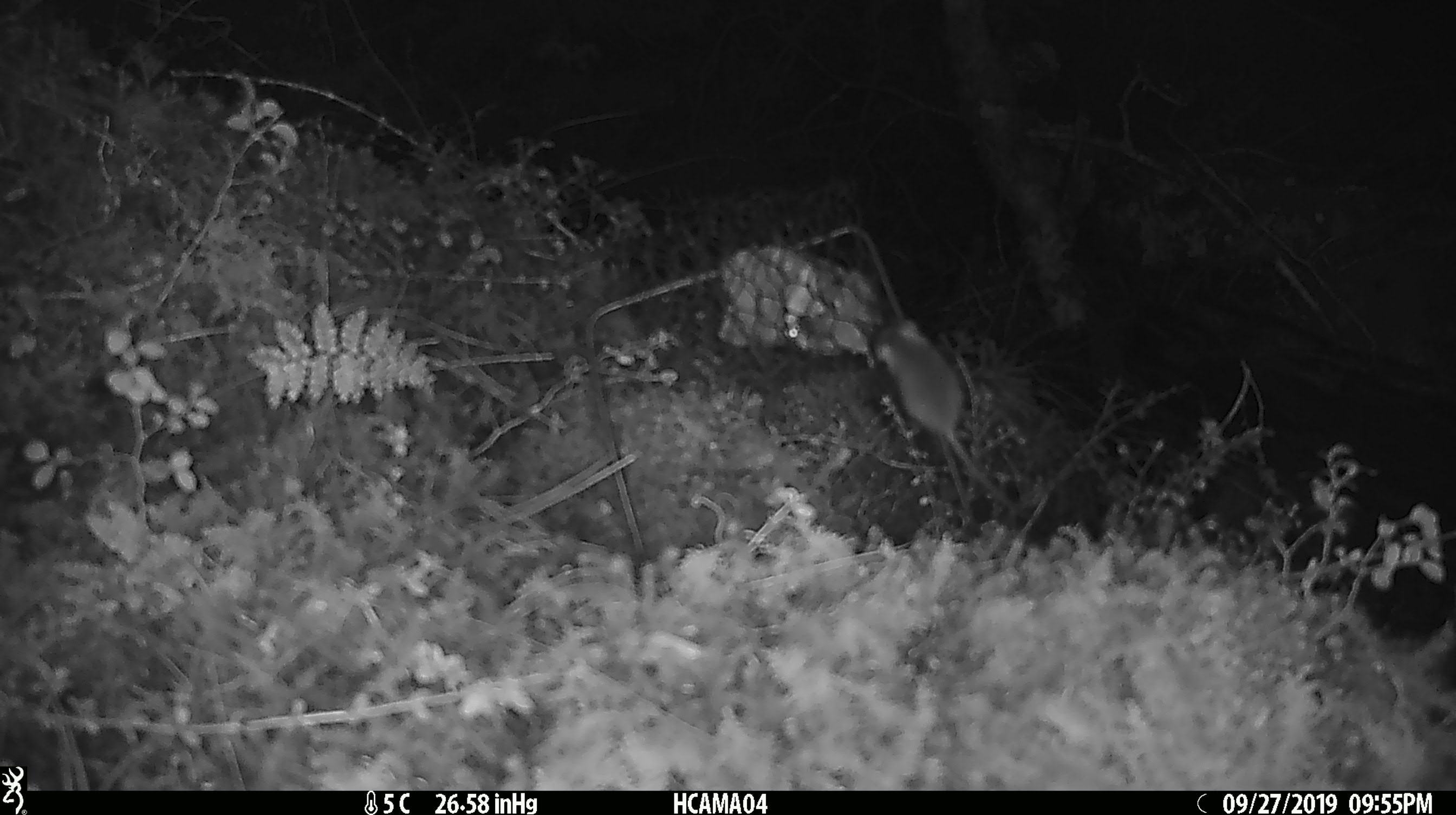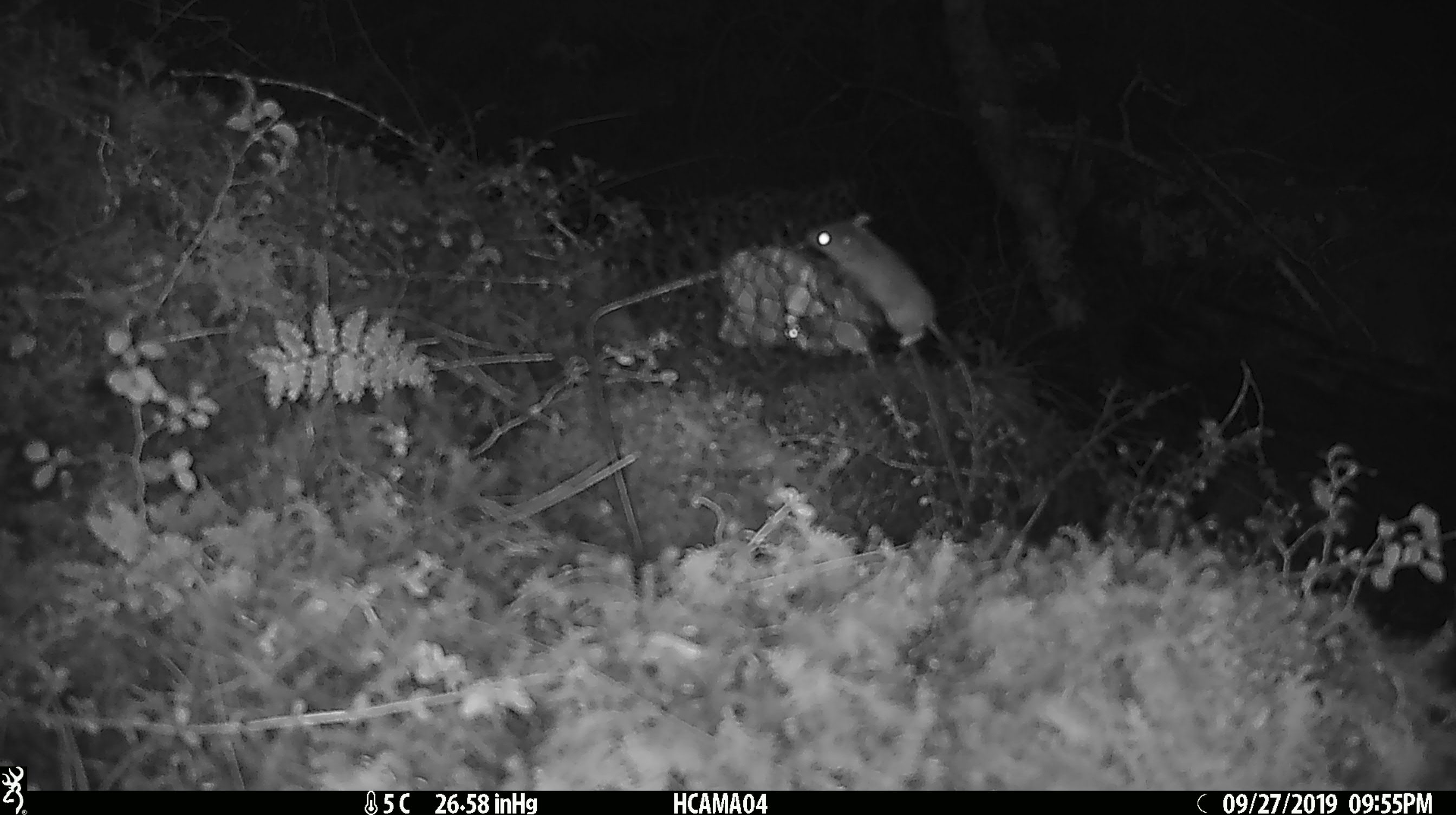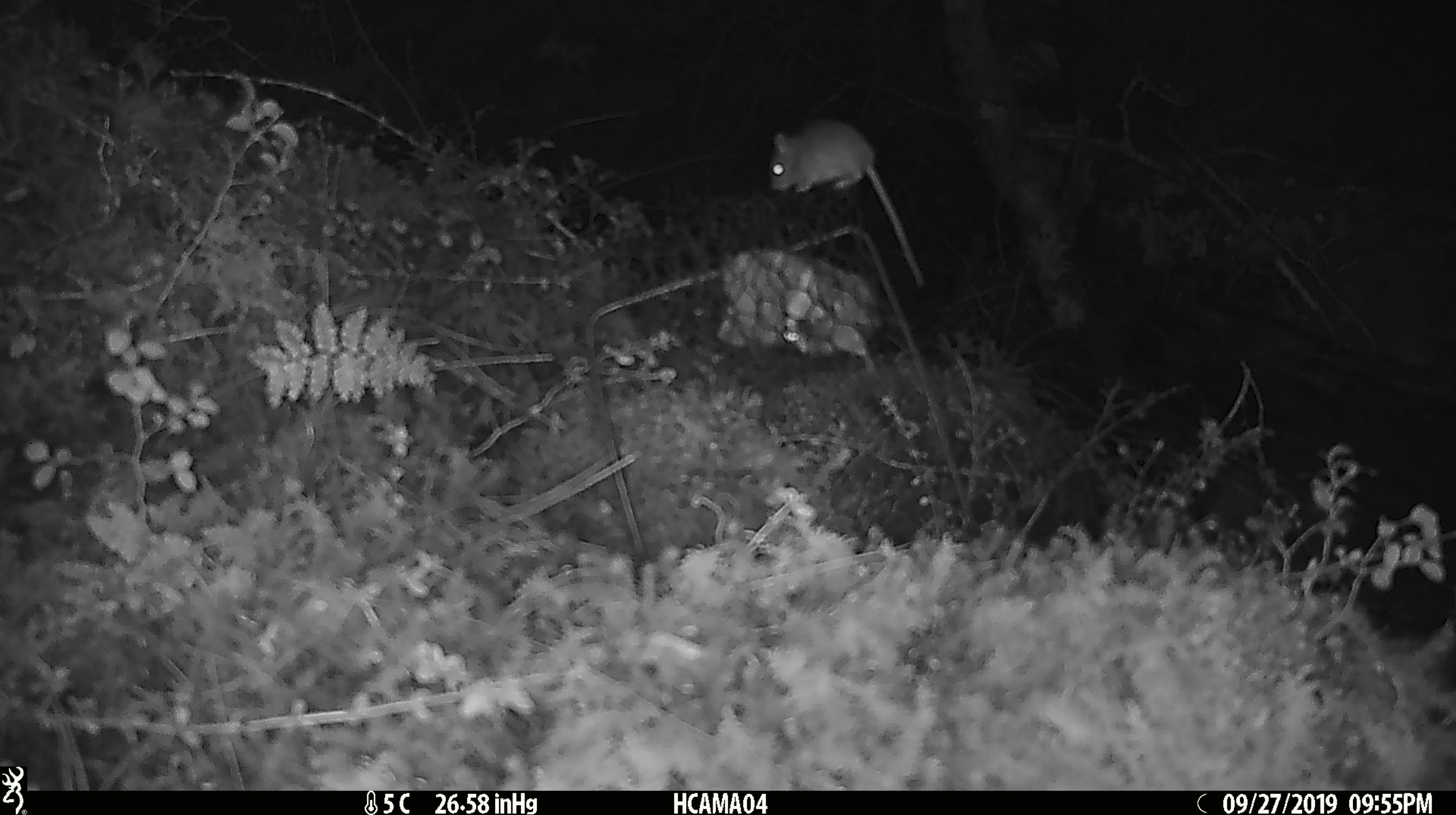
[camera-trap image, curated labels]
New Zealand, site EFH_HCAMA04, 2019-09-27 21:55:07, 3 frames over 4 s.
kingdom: Animalia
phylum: Chordata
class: Mammalia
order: Rodentia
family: Muridae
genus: Mus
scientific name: Mus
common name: mouse